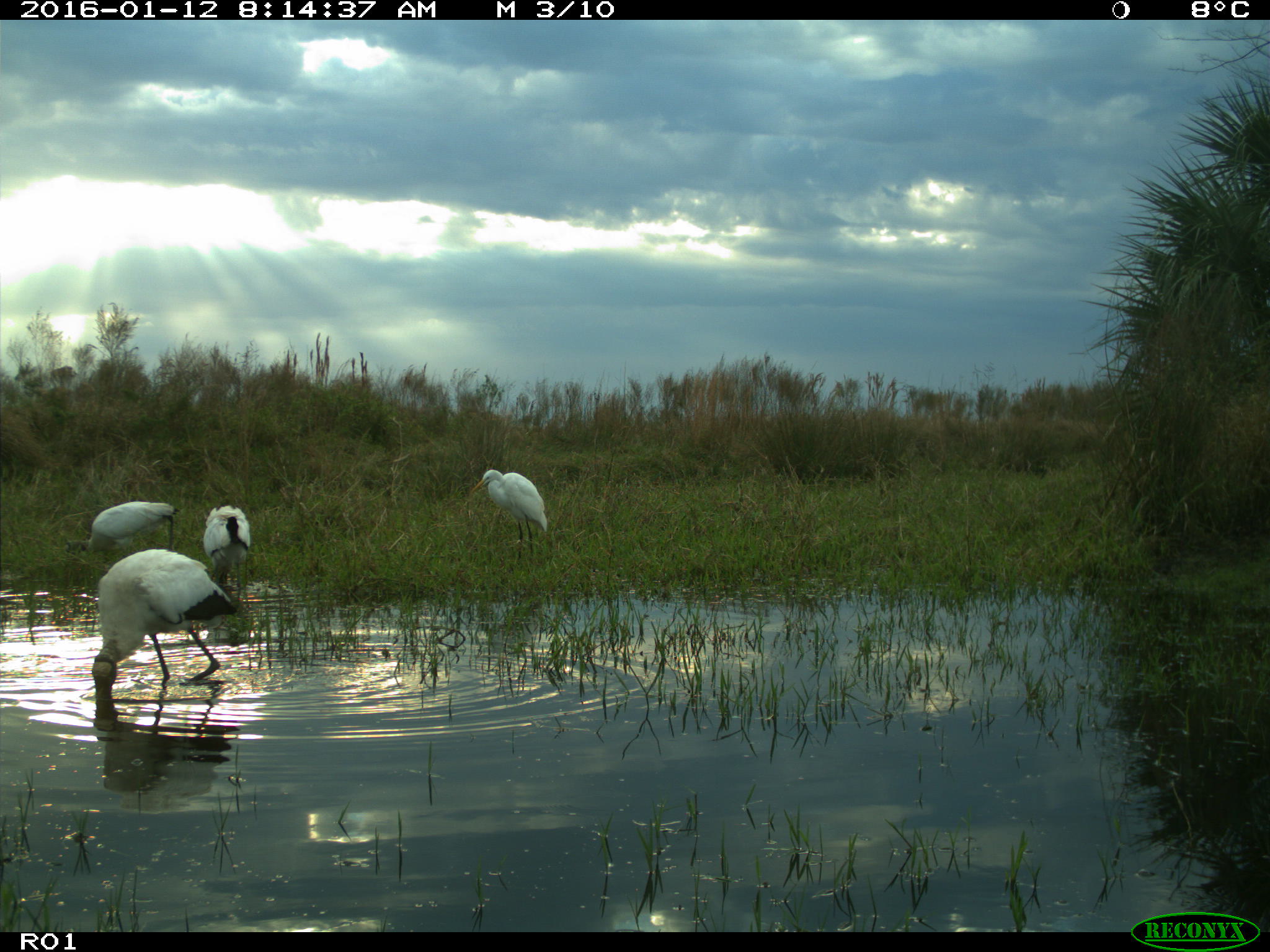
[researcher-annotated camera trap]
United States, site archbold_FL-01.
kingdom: Animalia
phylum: Chordata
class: Aves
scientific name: Aves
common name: birds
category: unidentified bird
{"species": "unidentified bird (birds) (Aves)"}